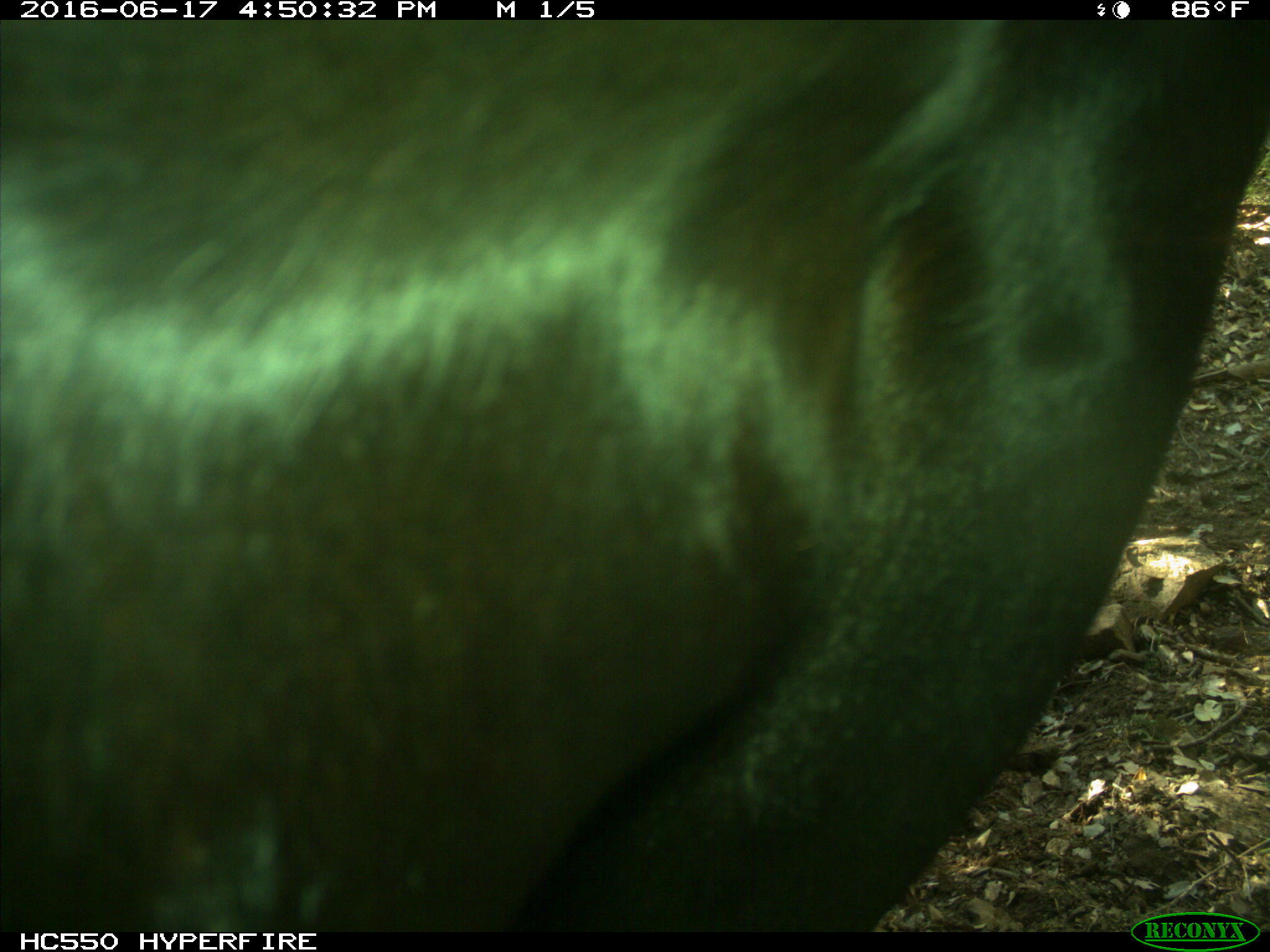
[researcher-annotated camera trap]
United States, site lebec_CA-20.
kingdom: Animalia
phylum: Chordata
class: Mammalia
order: Artiodactyla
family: Bovidae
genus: Bos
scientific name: Bos taurus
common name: domestic cow